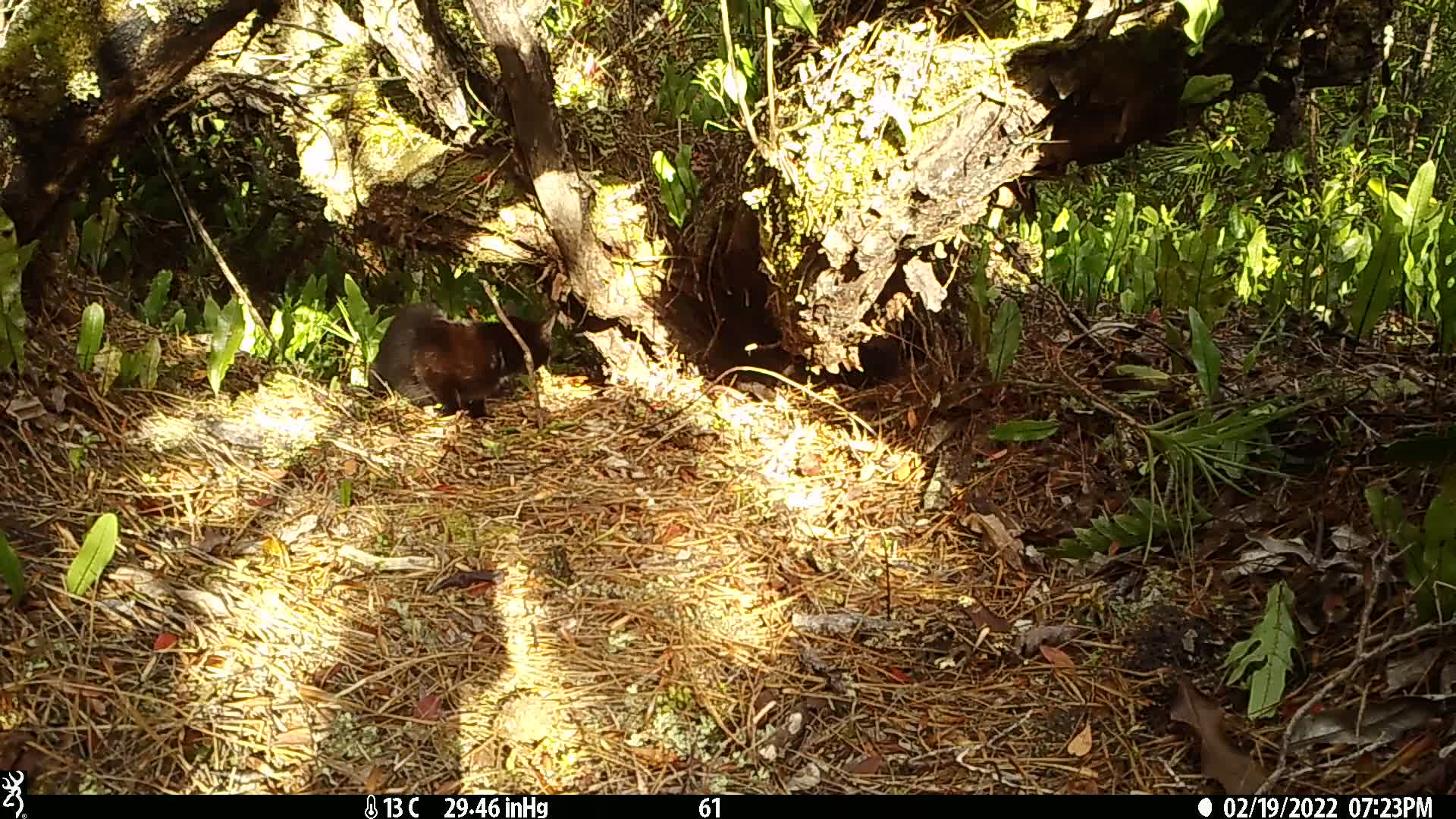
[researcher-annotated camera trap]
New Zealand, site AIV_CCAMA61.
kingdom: Animalia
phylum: Chordata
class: Mammalia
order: Carnivora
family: Felidae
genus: Felis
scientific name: Felis catus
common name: domestic cat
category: cat